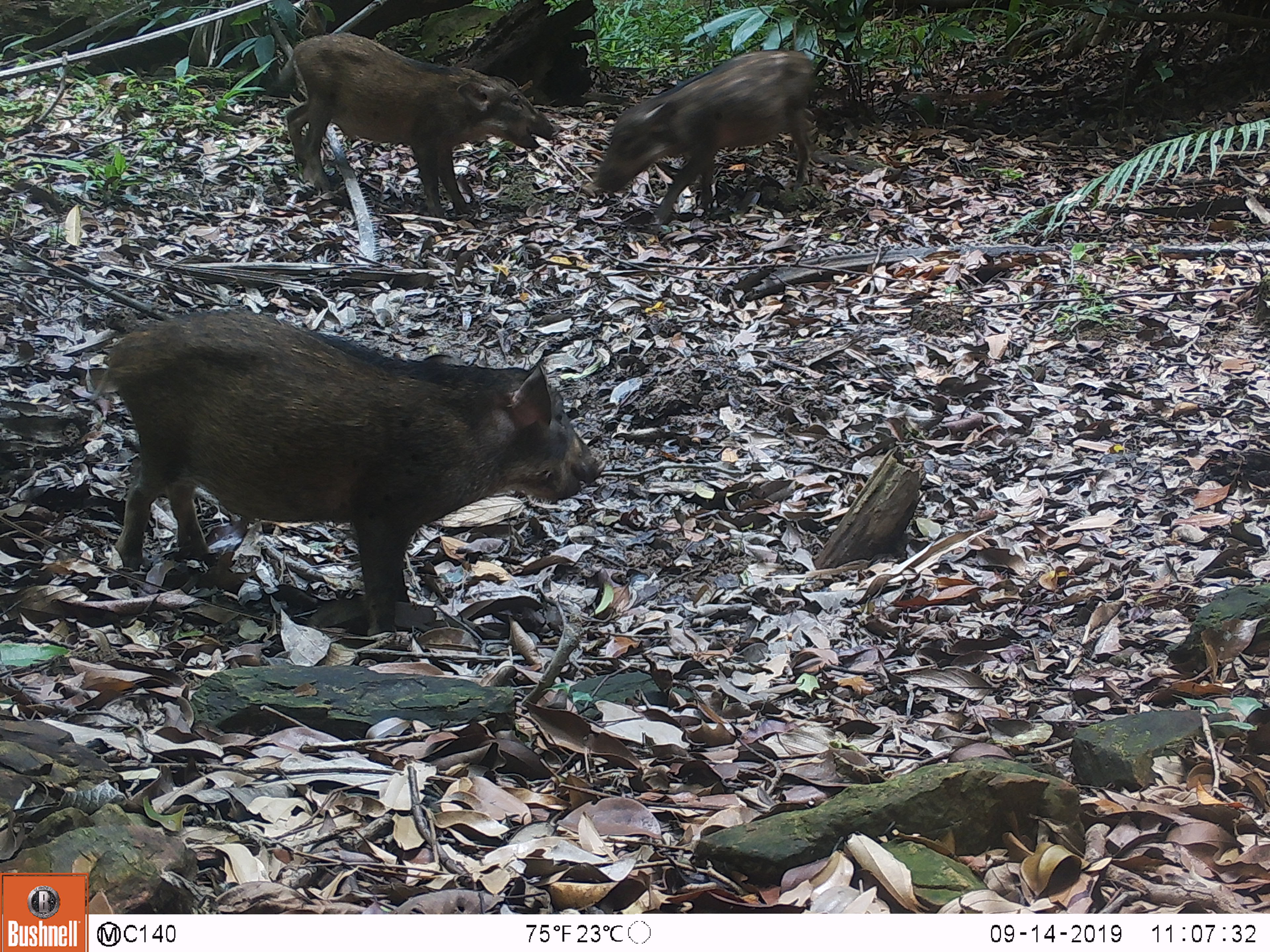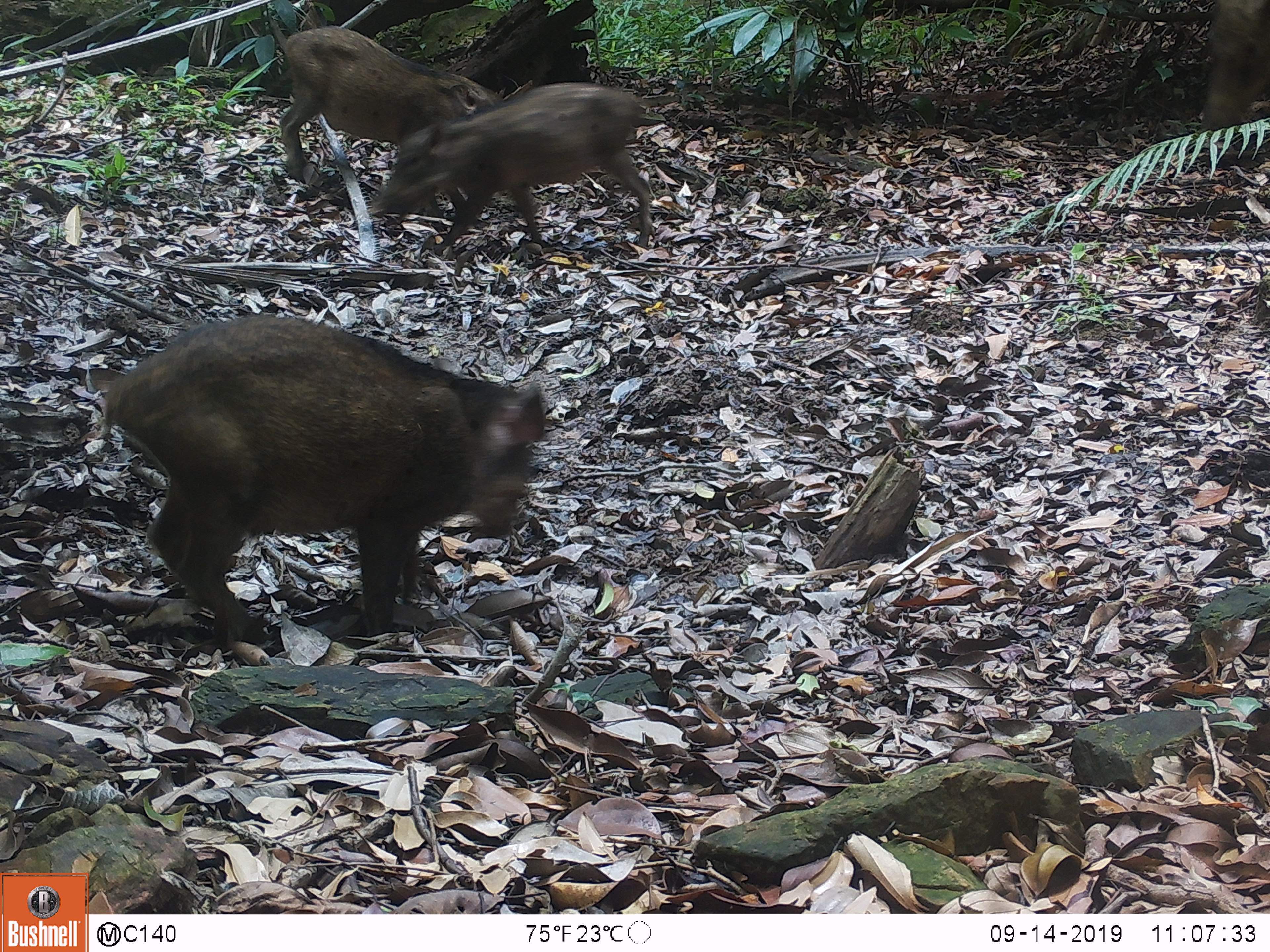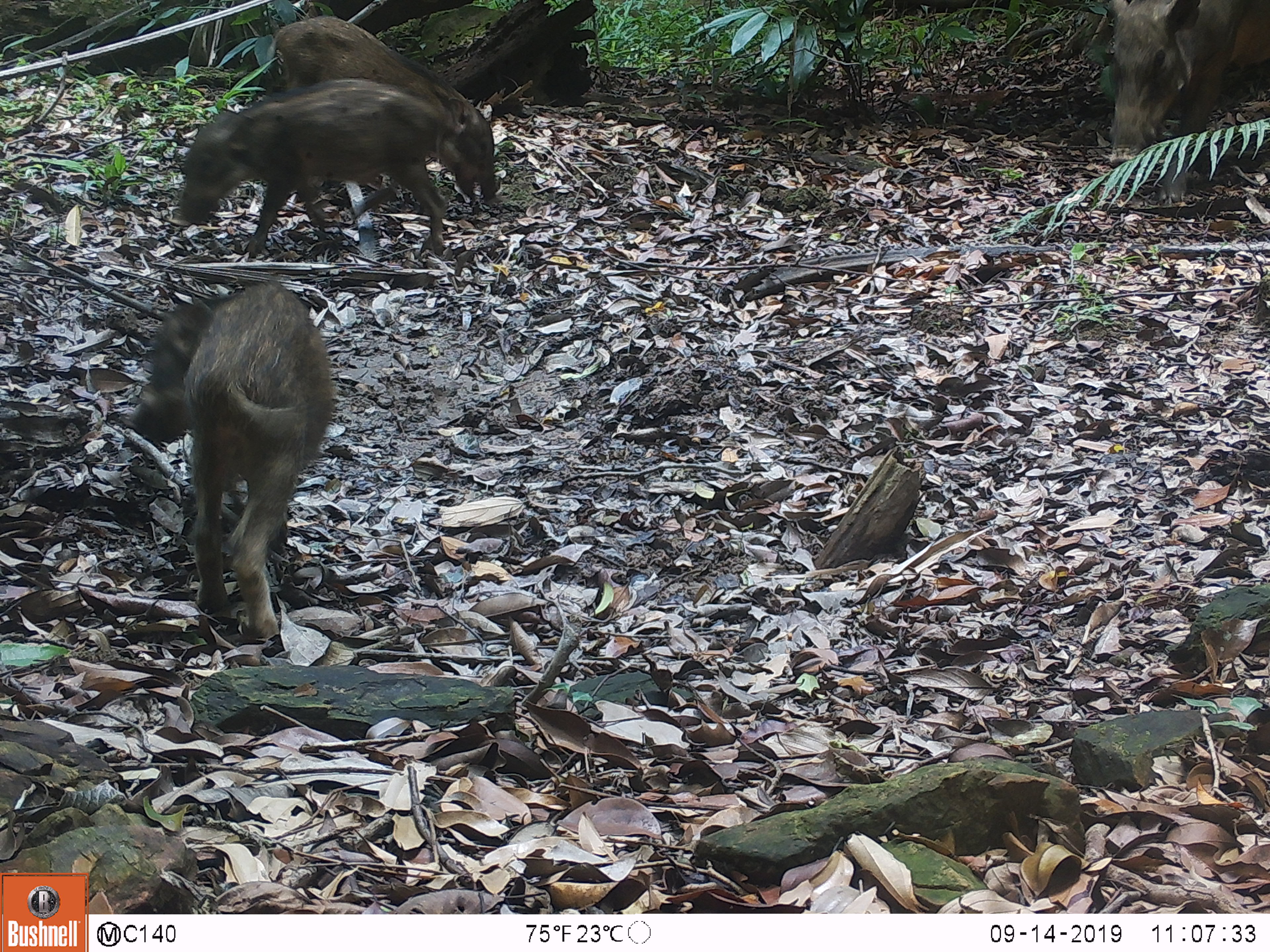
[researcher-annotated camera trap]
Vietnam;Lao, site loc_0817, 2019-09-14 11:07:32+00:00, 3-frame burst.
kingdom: Animalia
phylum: Chordata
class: Mammalia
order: Artiodactyla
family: Suidae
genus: Sus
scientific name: Sus scrofa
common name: eurasian wild pig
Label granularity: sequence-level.